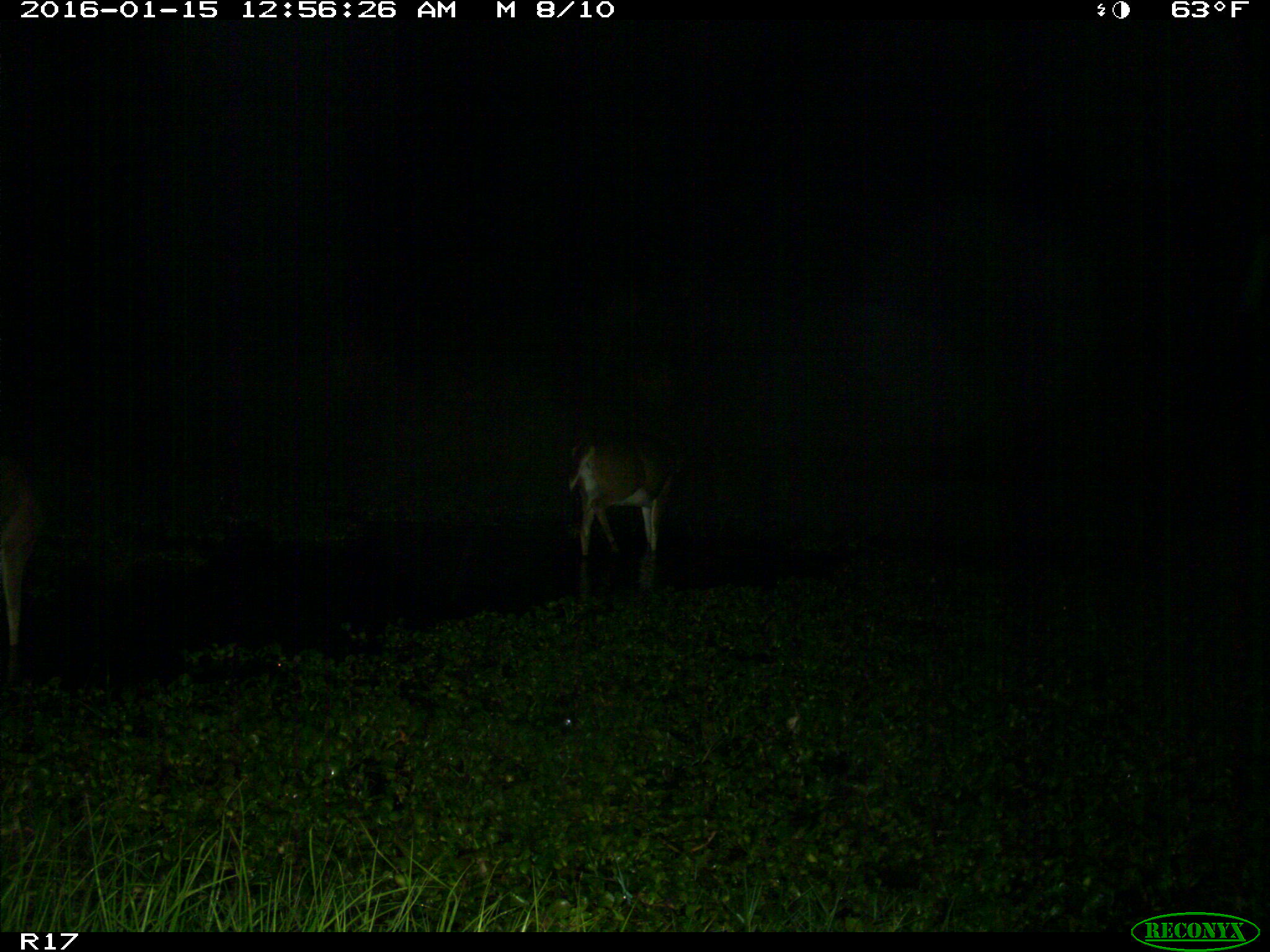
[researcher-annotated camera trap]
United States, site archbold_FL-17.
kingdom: Animalia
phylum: Chordata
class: Mammalia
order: Artiodactyla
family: Cervidae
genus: Odocoileus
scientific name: Odocoileus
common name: deer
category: unidentified deer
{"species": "unidentified deer (deer) (Odocoileus)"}